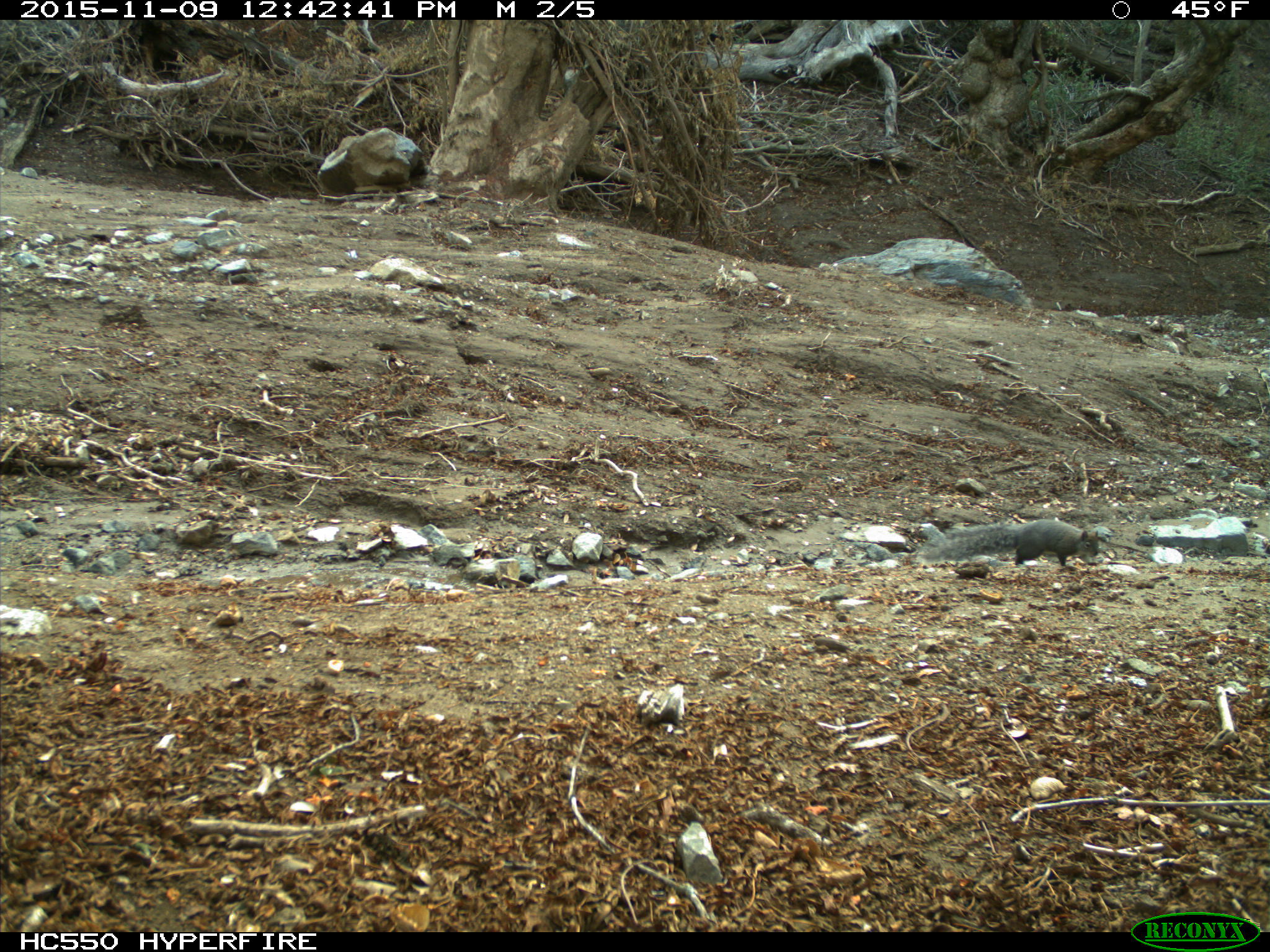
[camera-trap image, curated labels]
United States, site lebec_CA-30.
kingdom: Animalia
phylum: Chordata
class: Mammalia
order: Rodentia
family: Sciuridae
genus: Sciurus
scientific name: Sciurus carolinensis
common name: eastern gray squirrel